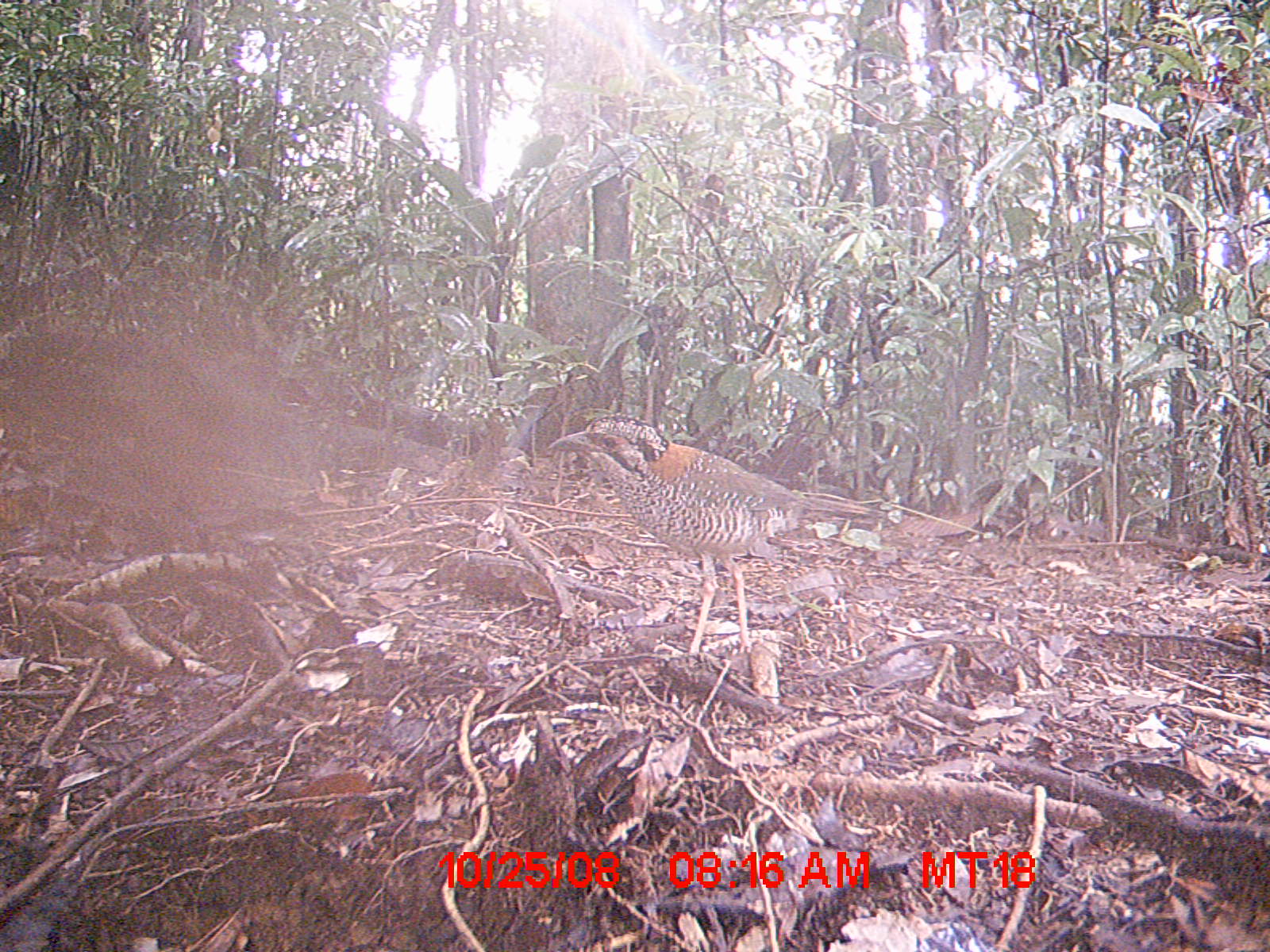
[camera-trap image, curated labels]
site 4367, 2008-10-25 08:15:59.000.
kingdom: Animalia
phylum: Chordata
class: Aves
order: Coraciiformes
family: Brachypteraciidae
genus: Brachypteracias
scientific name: Brachypteracias squamiger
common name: scaly ground-roller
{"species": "Brachypteracias squamiger (scaly ground-roller)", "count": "1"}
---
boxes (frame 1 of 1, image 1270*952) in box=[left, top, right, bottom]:
brachypteracias squamiger: box=[544, 411, 884, 656]